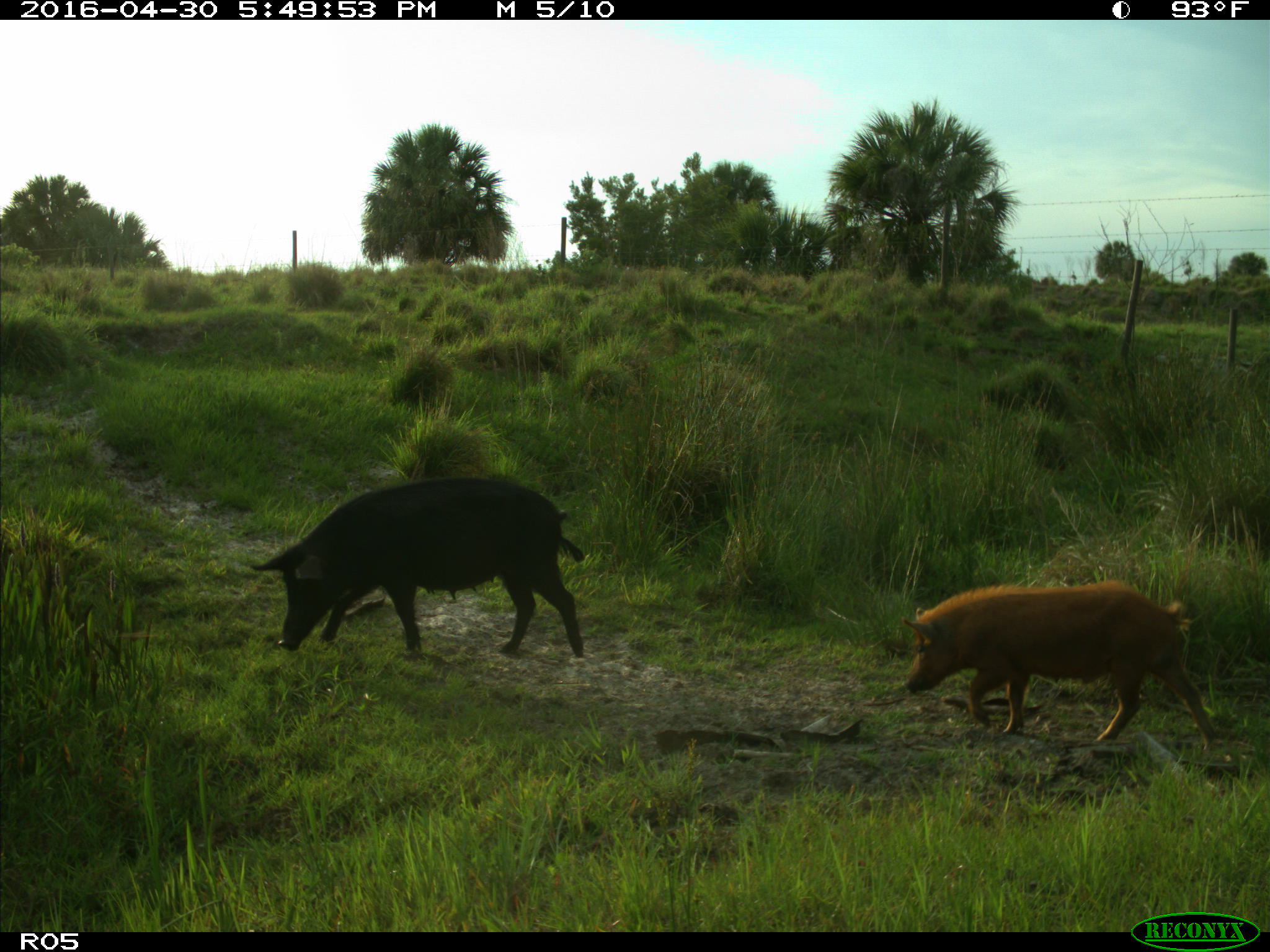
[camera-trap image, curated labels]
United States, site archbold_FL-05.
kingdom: Animalia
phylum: Chordata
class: Mammalia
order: Artiodactyla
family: Suidae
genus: Sus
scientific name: Sus scrofa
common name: wild boar